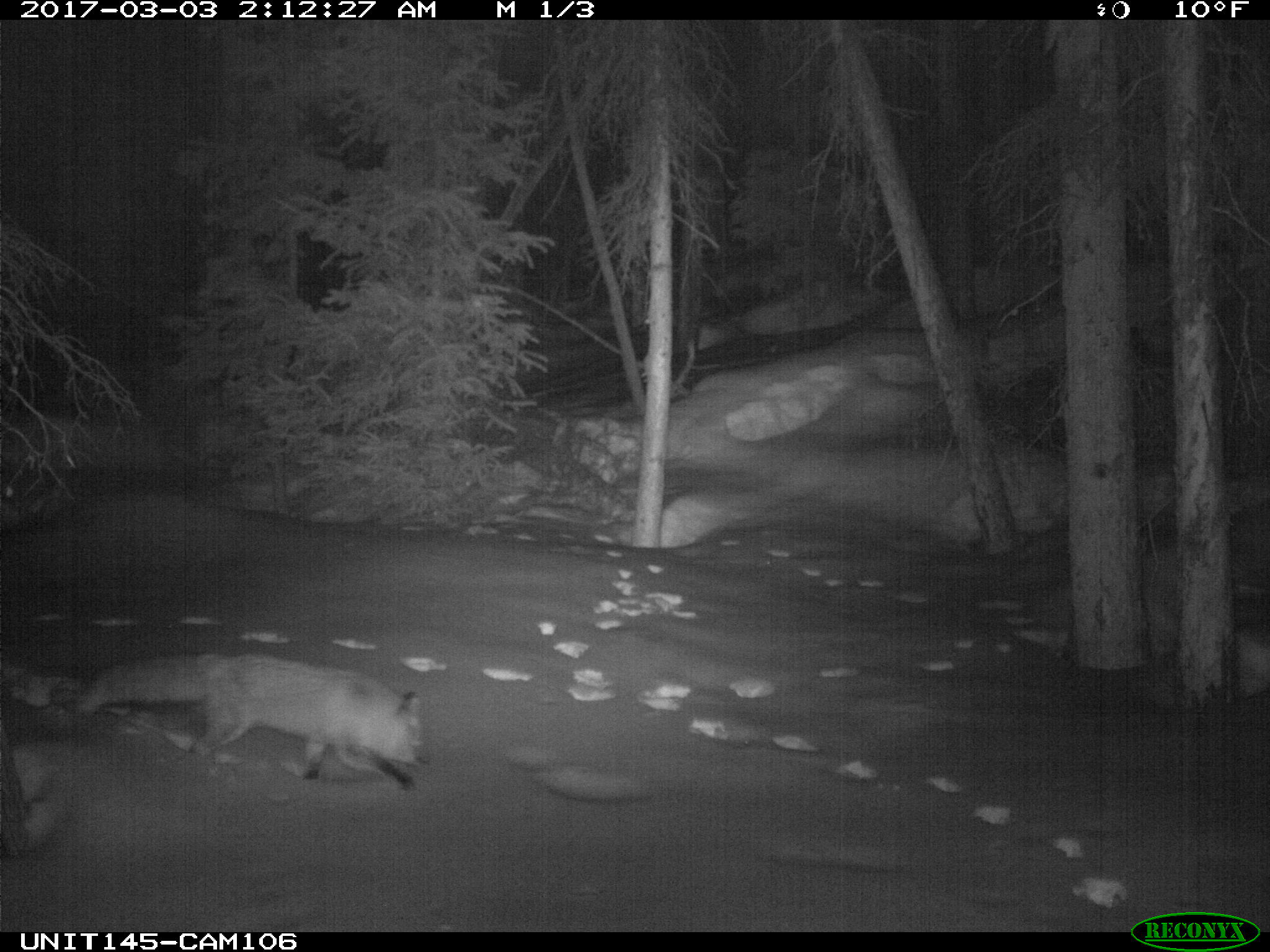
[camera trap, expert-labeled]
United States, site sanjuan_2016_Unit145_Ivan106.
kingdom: Animalia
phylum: Chordata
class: Mammalia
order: Carnivora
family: Canidae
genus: Vulpes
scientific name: Vulpes vulpes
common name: red fox